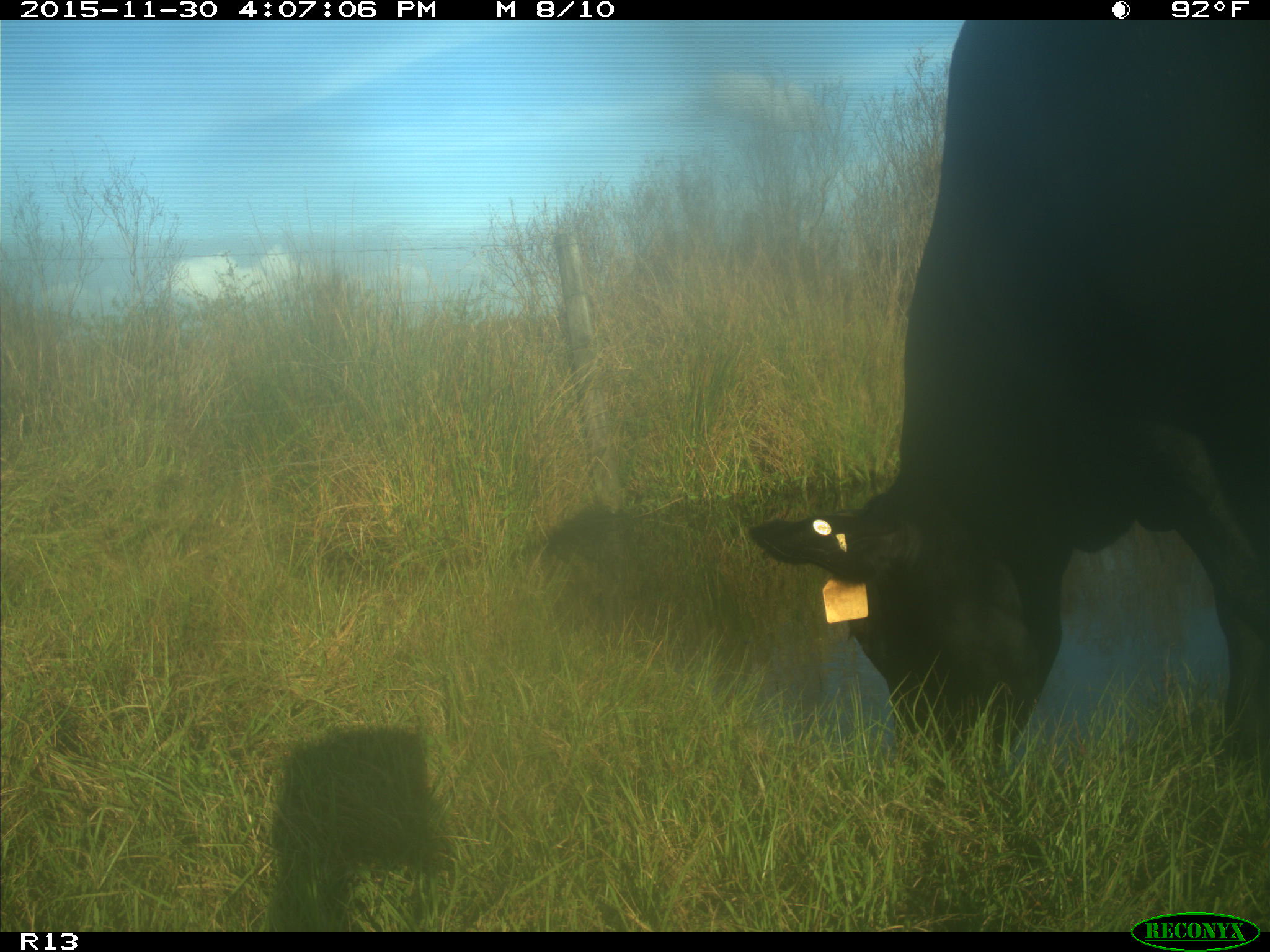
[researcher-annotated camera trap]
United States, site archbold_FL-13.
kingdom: Animalia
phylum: Chordata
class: Mammalia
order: Artiodactyla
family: Bovidae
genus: Bos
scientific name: Bos taurus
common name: domestic cow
Bos taurus (domestic cow).